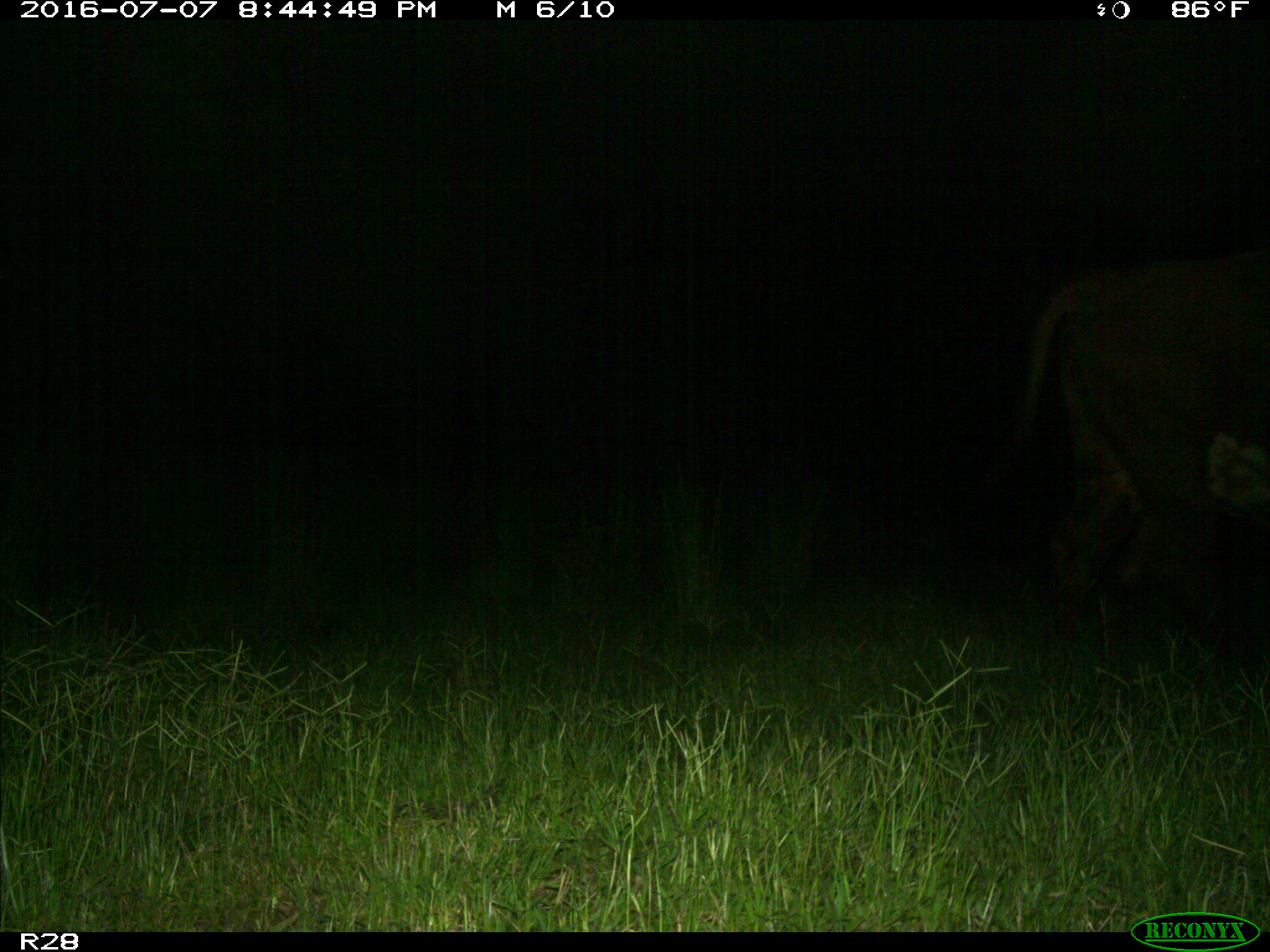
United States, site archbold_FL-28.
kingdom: Animalia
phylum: Chordata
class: Mammalia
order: Artiodactyla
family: Bovidae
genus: Bos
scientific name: Bos taurus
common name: domestic cow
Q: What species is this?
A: Bos taurus (domestic cow).